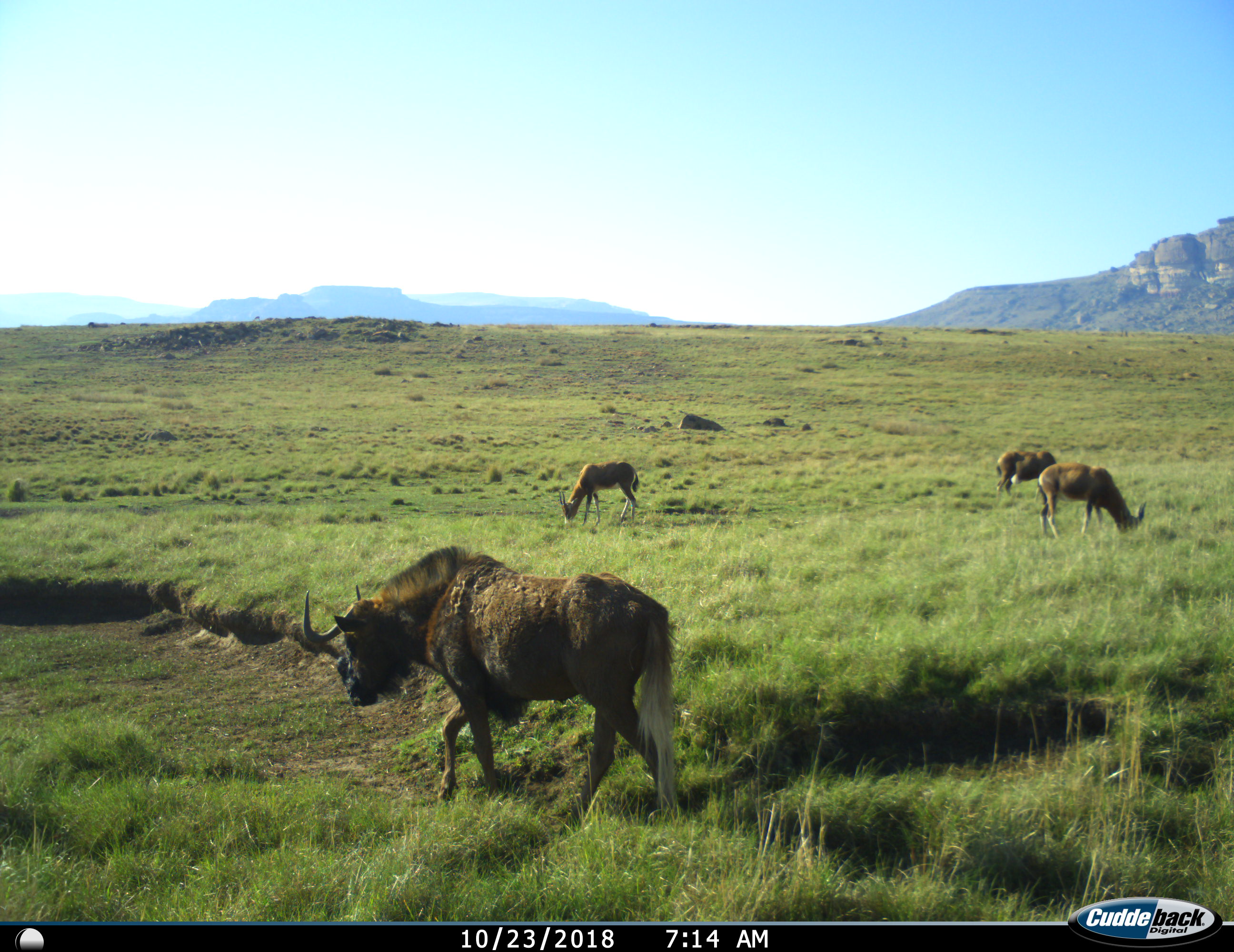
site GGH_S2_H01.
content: unidentified animal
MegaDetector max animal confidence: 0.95